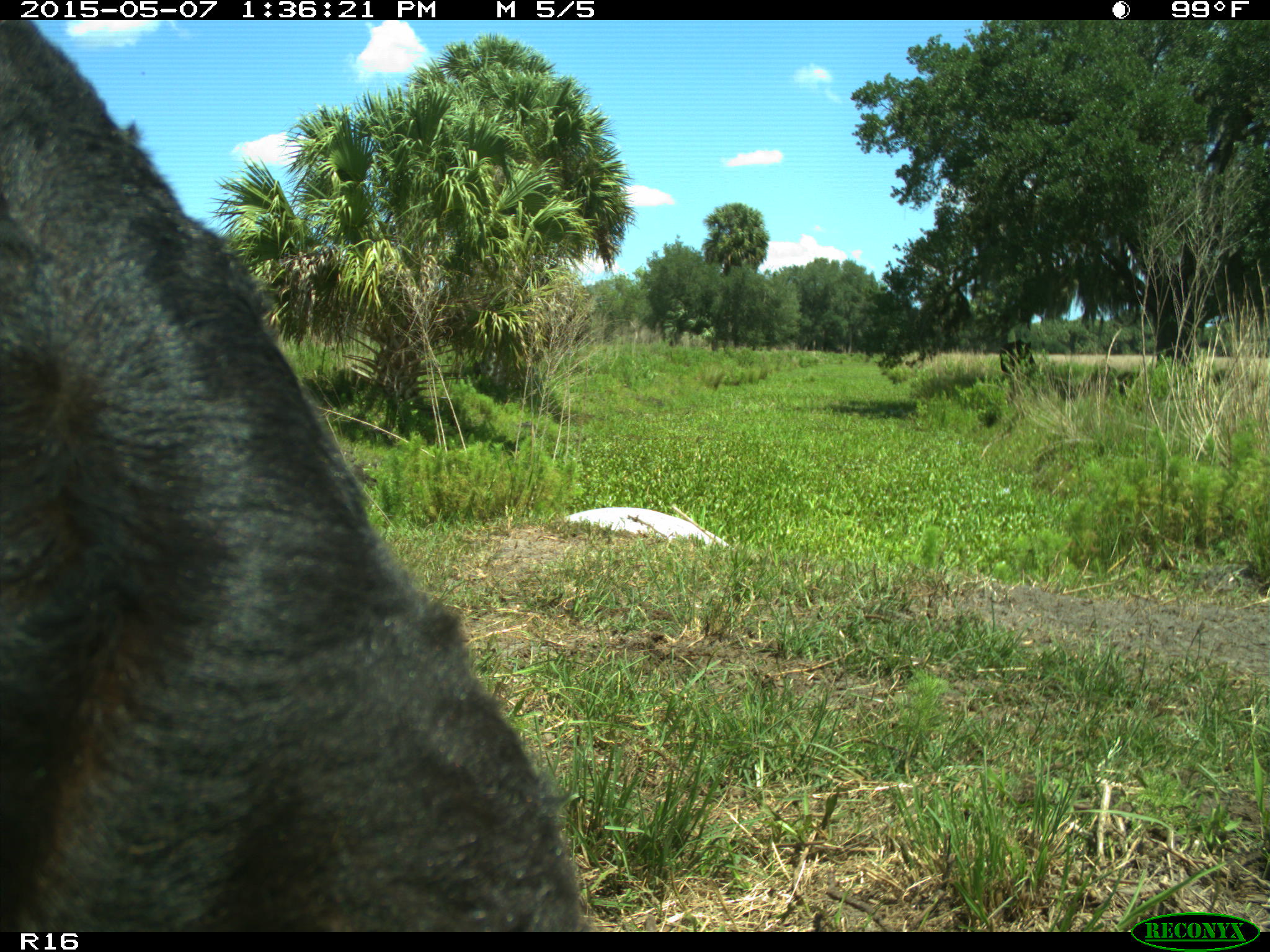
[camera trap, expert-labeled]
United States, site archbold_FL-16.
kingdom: Animalia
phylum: Chordata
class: Mammalia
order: Artiodactyla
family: Bovidae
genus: Bos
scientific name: Bos taurus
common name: domestic cow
Bos taurus (domestic cow).